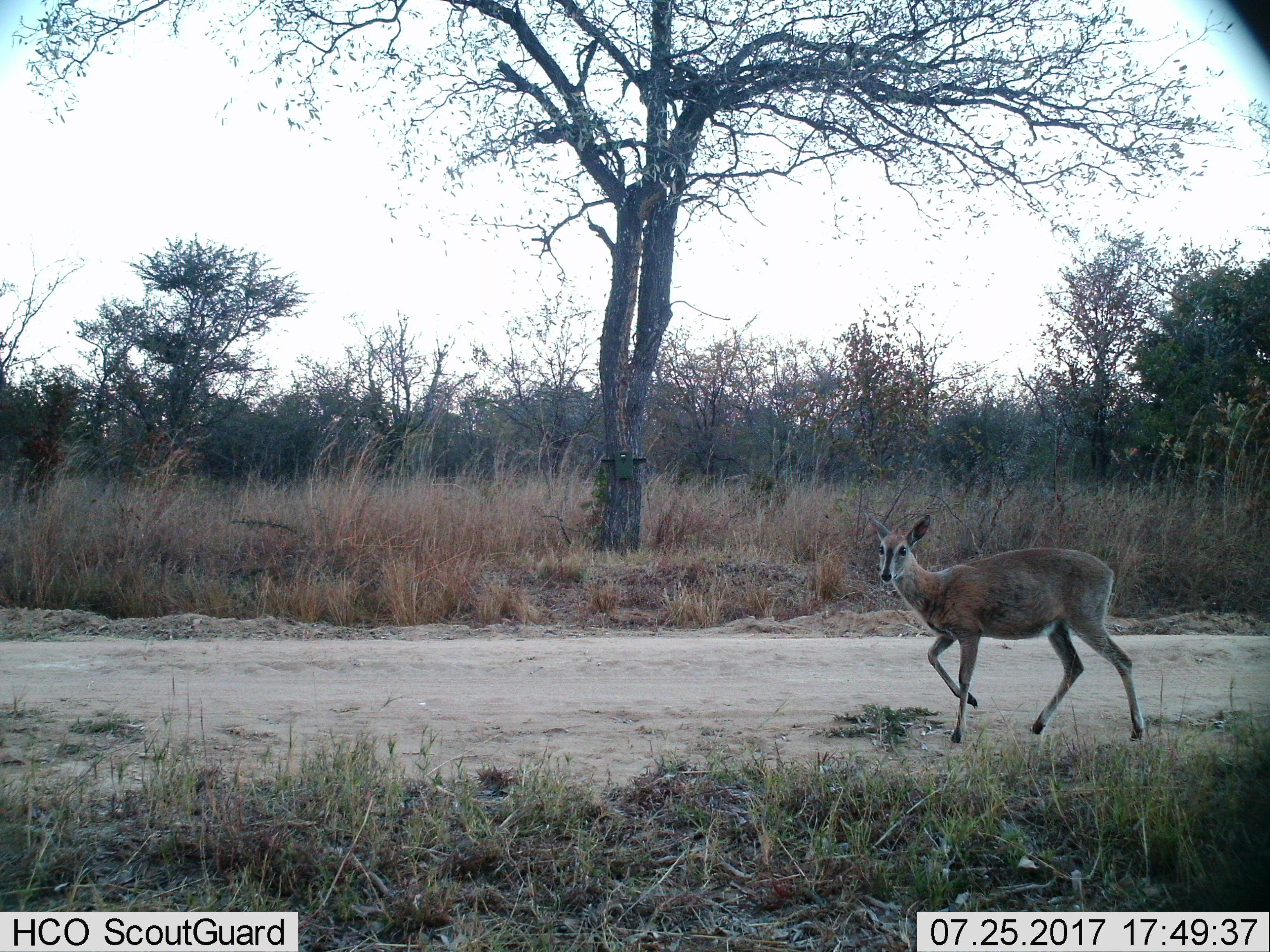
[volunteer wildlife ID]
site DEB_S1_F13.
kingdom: Animalia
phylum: Chordata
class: Mammalia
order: Artiodactyla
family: Bovidae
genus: Sylvicapra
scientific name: Sylvicapra grimmia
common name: common duiker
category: duikercommongrey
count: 1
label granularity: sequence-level